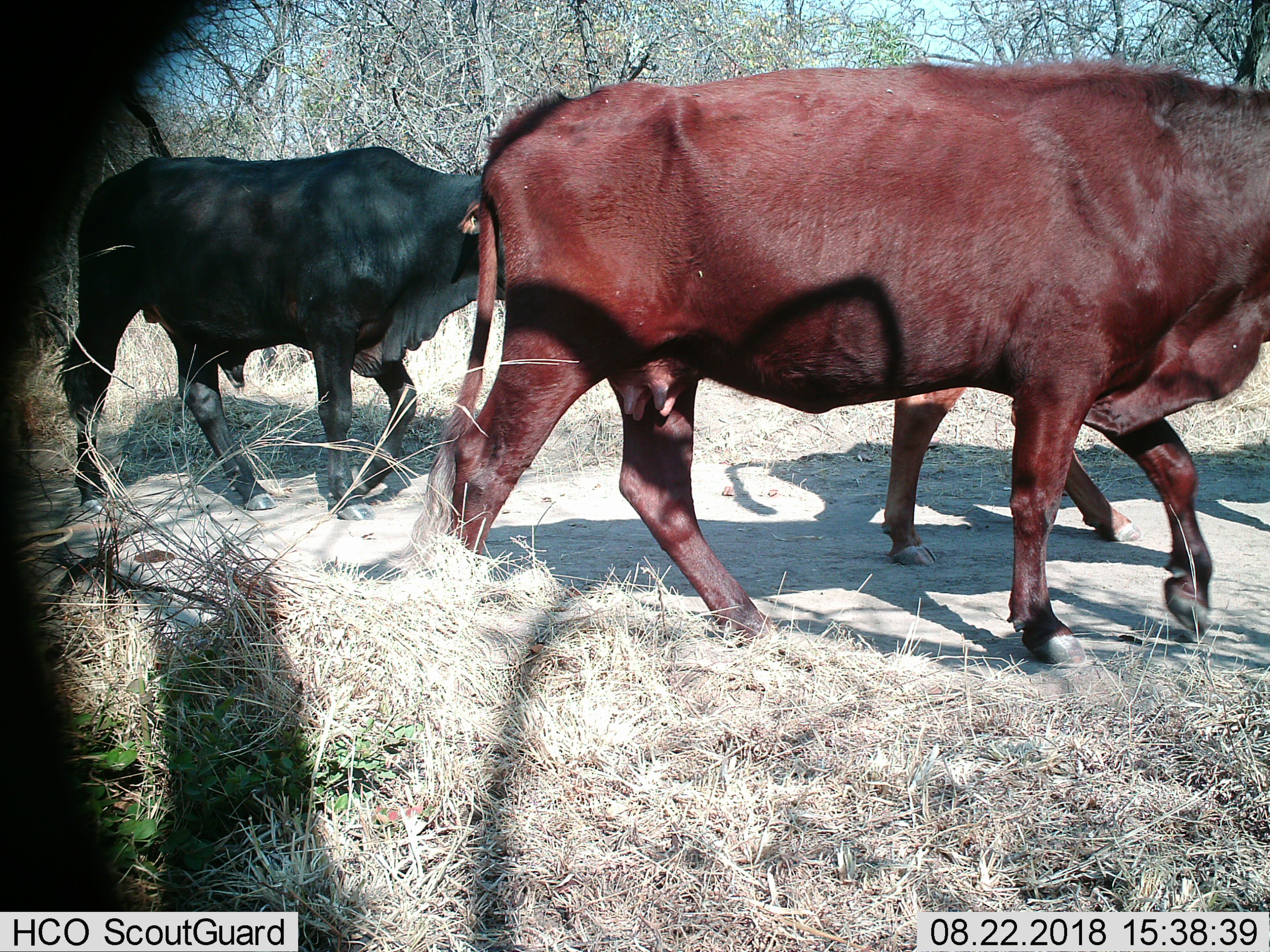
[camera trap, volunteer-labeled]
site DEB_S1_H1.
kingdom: Animalia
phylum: Chordata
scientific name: Vertebrata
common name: domestic animal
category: domesticanimal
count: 3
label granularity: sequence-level